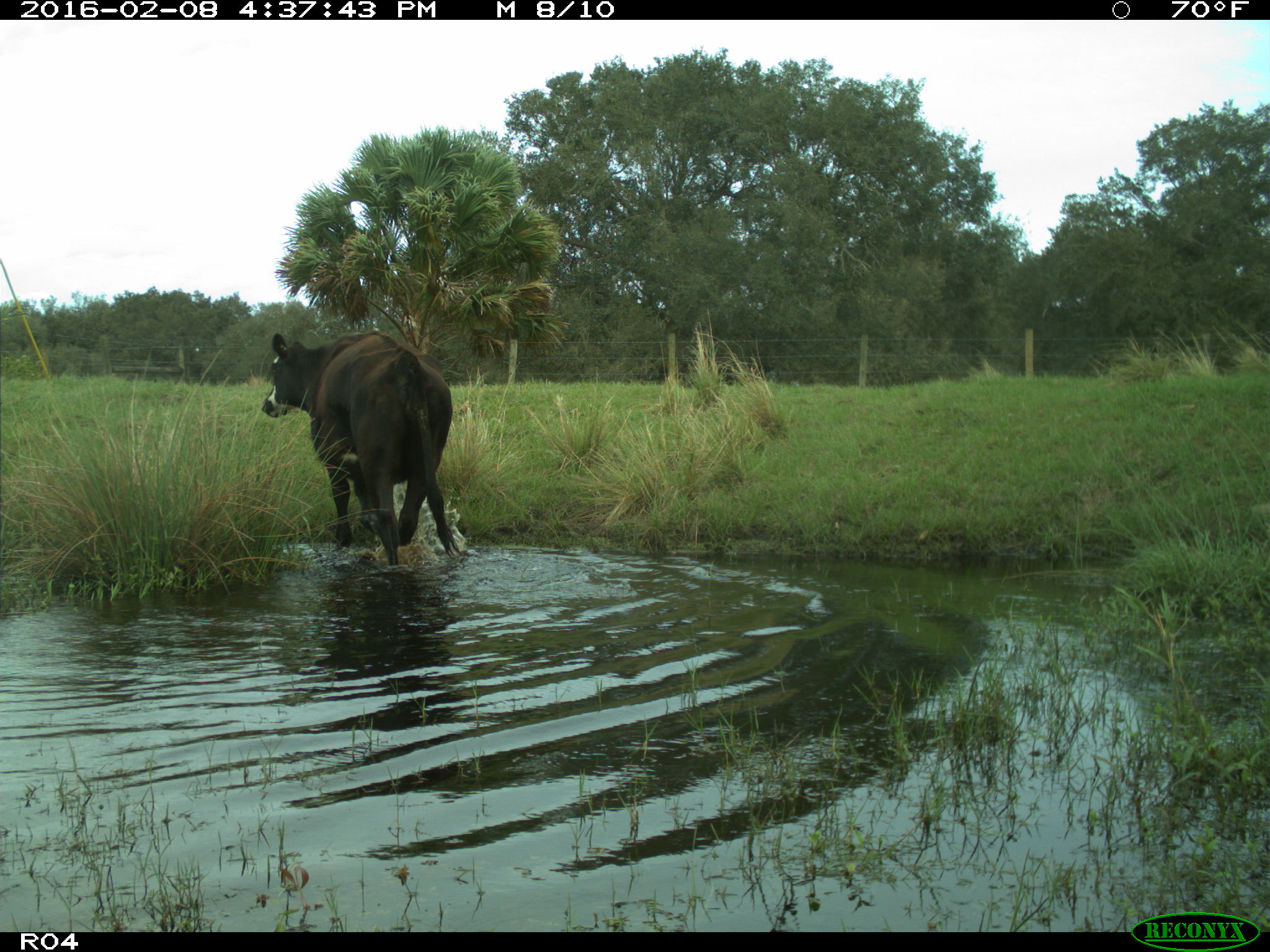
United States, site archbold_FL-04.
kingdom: Animalia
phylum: Chordata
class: Mammalia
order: Artiodactyla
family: Bovidae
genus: Bos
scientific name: Bos taurus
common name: domestic cow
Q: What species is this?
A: Bos taurus (domestic cow).